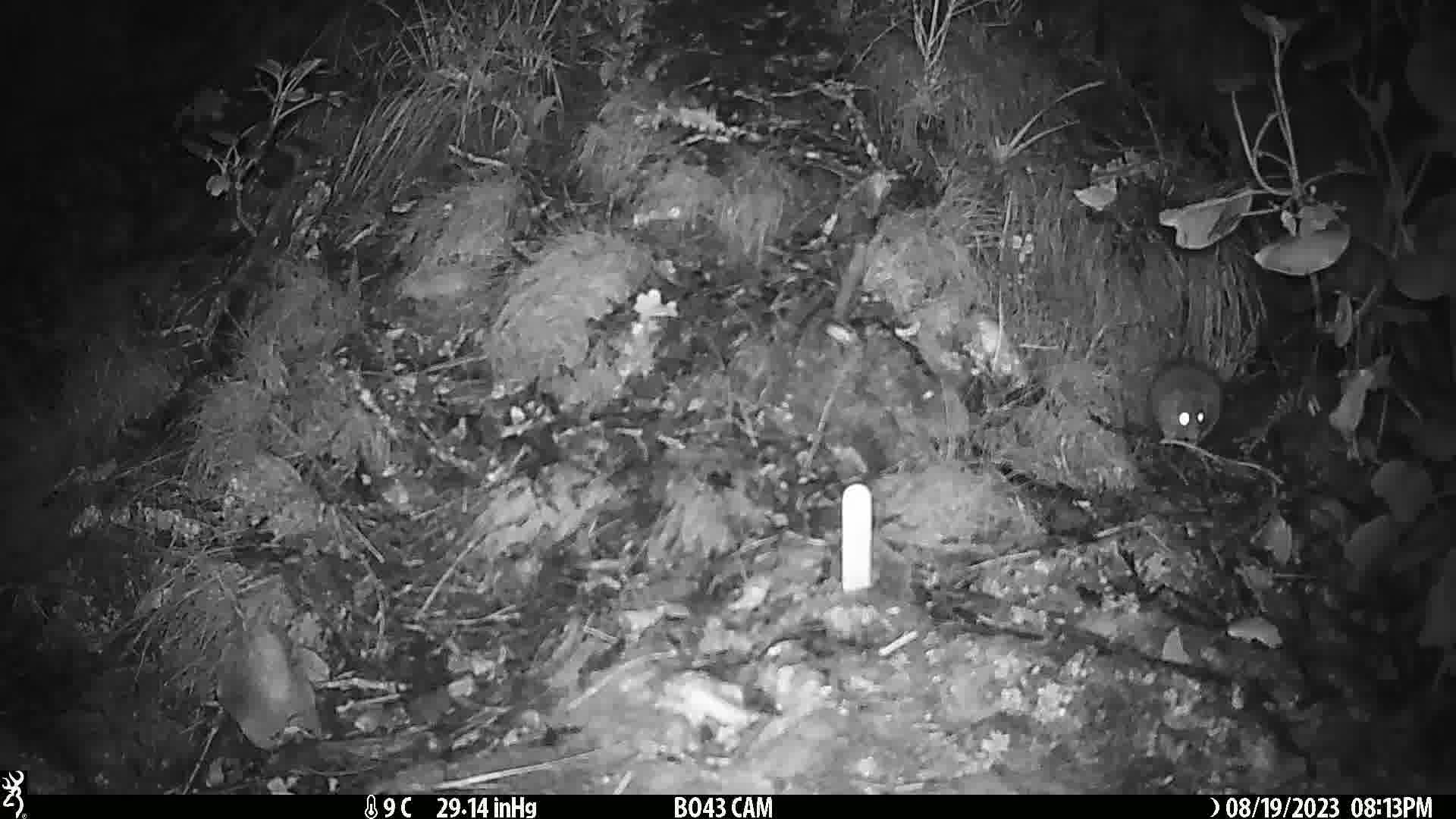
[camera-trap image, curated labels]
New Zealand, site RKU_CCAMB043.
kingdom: Animalia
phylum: Chordata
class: Mammalia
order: Rodentia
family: Muridae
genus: Rattus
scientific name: Rattus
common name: rat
Rat (Rattus).